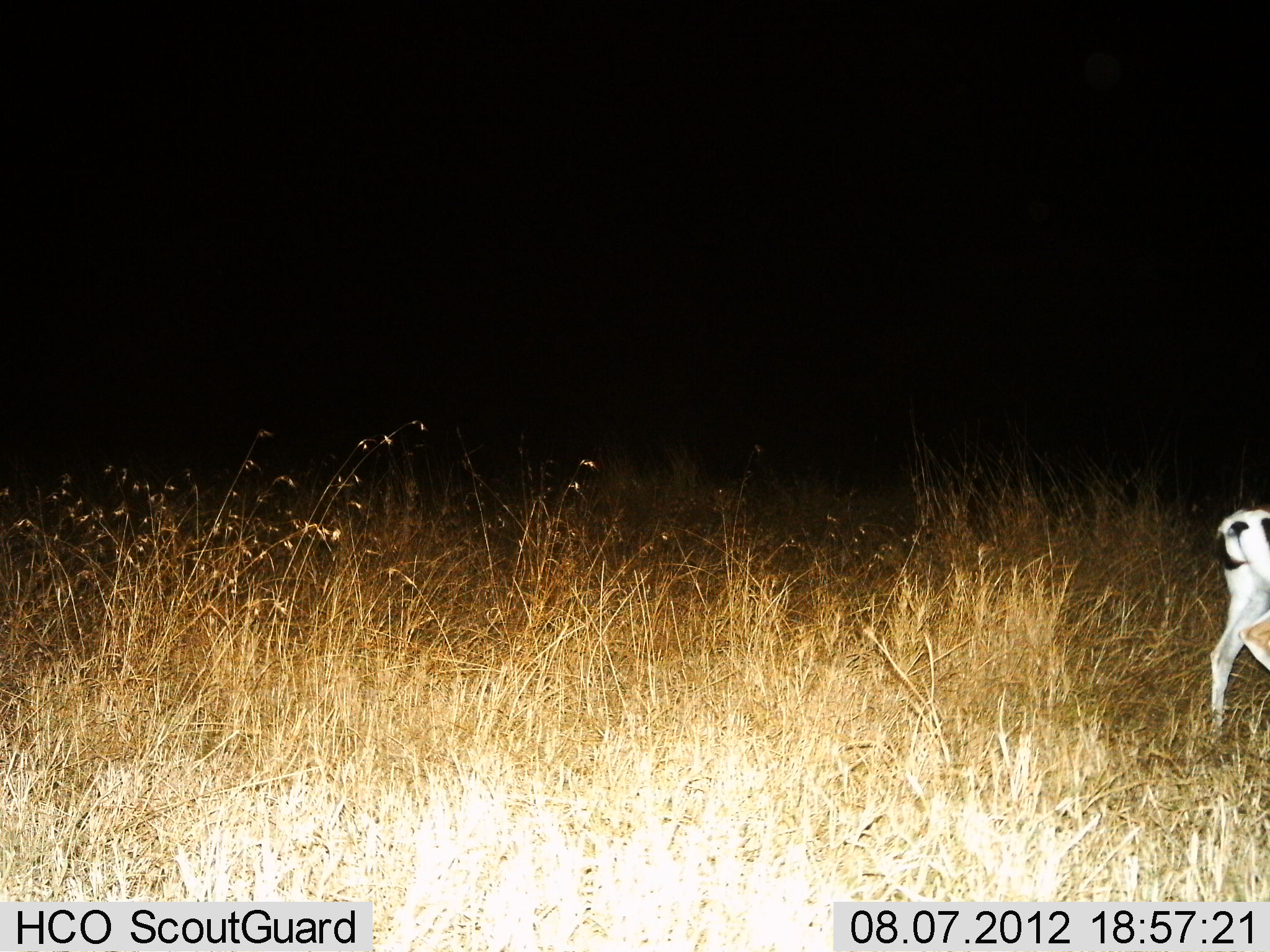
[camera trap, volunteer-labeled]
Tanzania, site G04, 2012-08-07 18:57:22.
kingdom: Animalia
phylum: Chordata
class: Mammalia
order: Artiodactyla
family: Bovidae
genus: Nanger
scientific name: Nanger granti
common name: grant's gazelle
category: gazellegrants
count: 1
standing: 30%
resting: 0%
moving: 70%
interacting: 0%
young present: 0%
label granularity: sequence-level